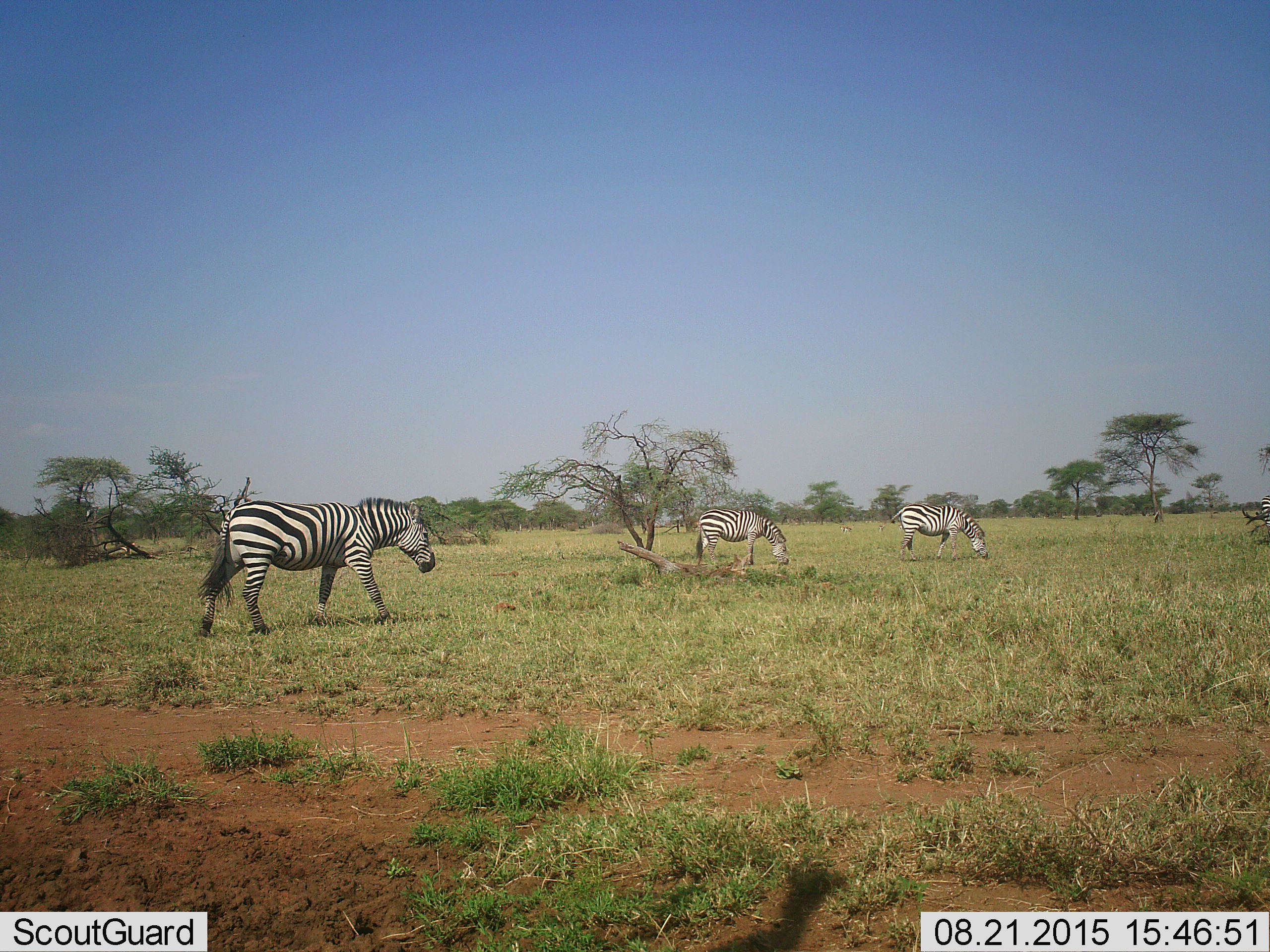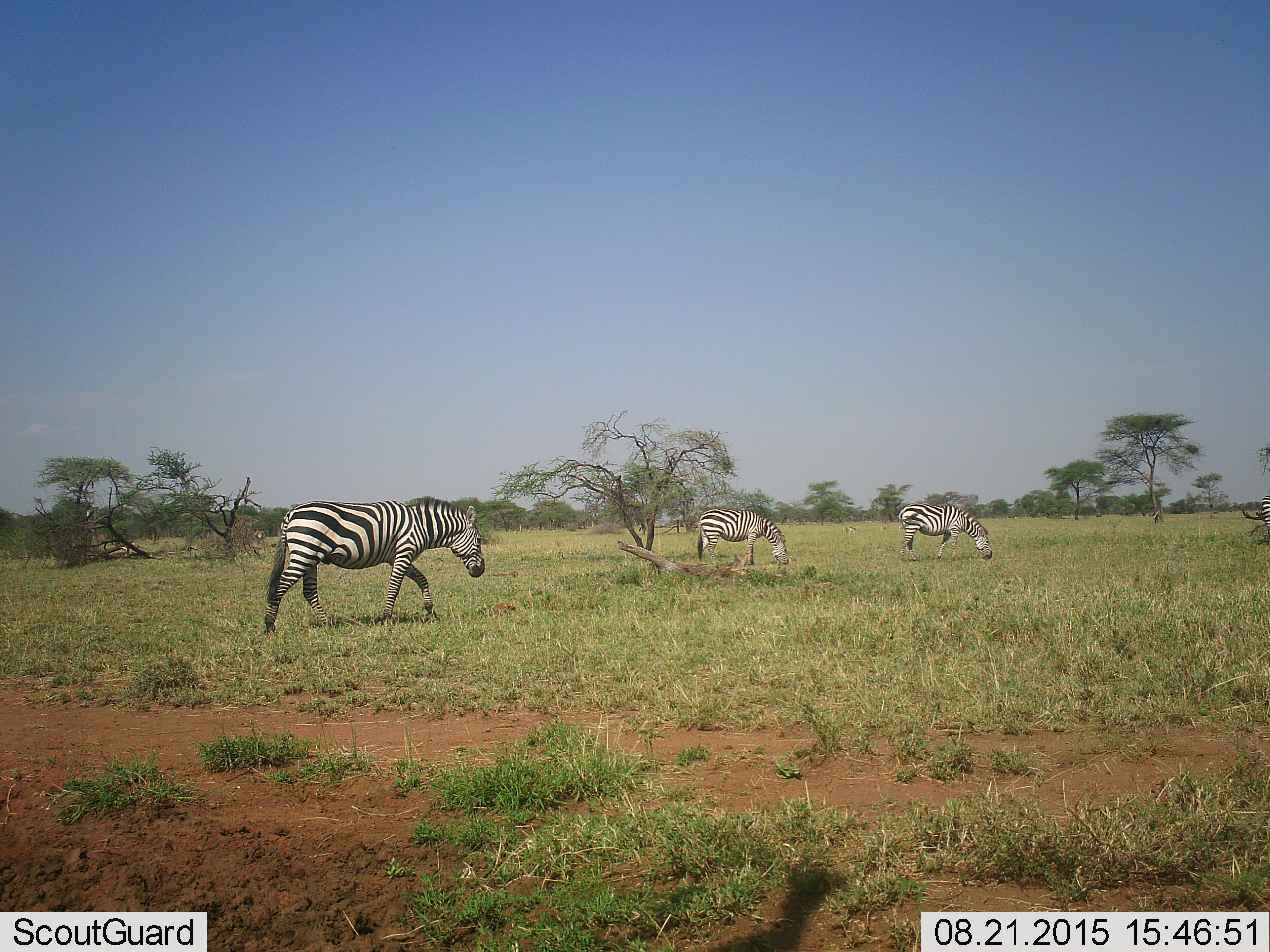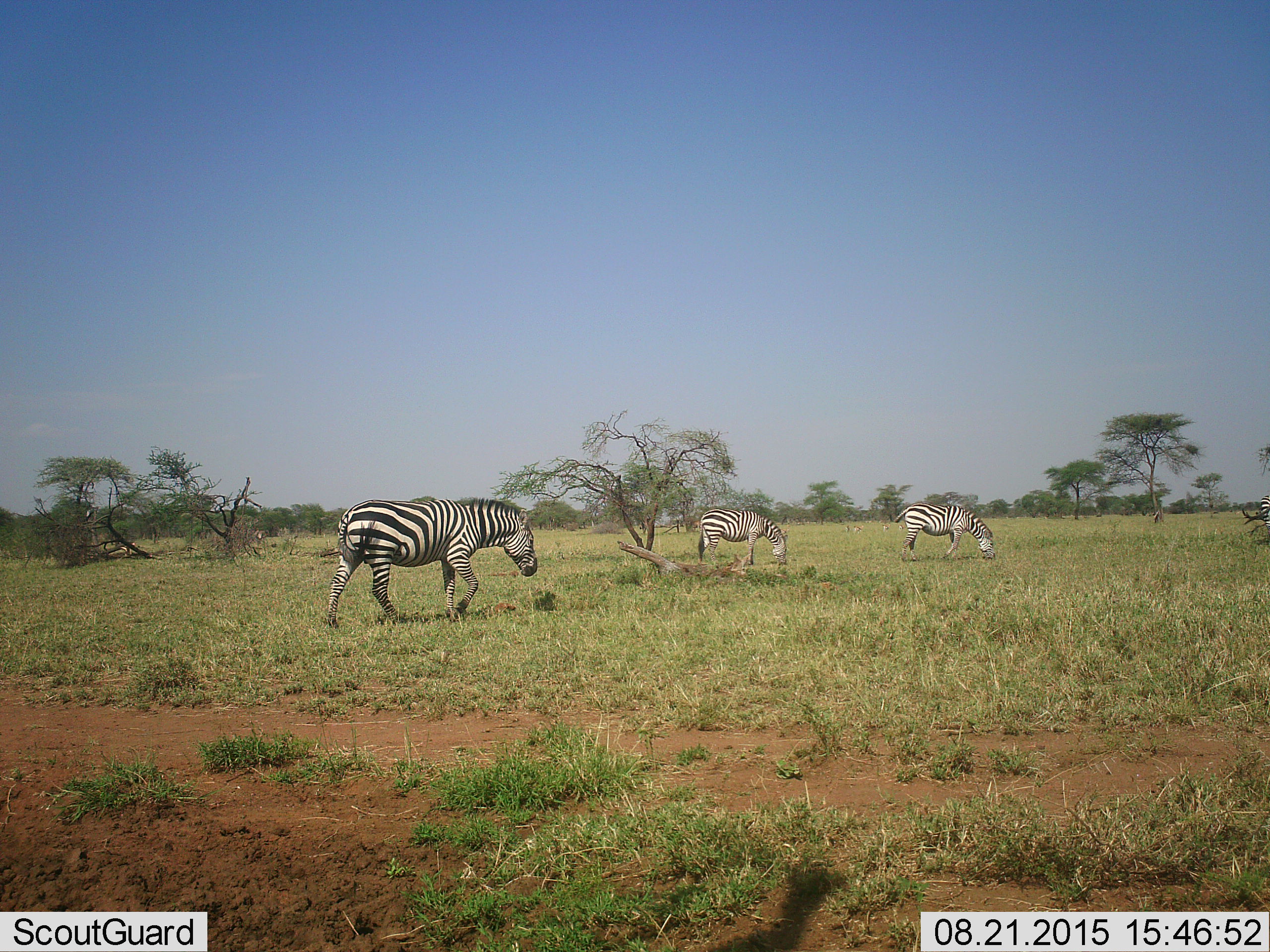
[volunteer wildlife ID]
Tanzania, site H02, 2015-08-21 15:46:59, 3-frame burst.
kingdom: Animalia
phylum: Chordata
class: Mammalia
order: Perissodactyla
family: Equidae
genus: Equus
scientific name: Equus quagga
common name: plains zebra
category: zebra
Zebra (plains zebra) (Equus quagga), count 4. Behavior (volunteer vote fractions): standing 60%, resting 0%, moving 80%, interacting 0%. Young present (vote fraction): 0%. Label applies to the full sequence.